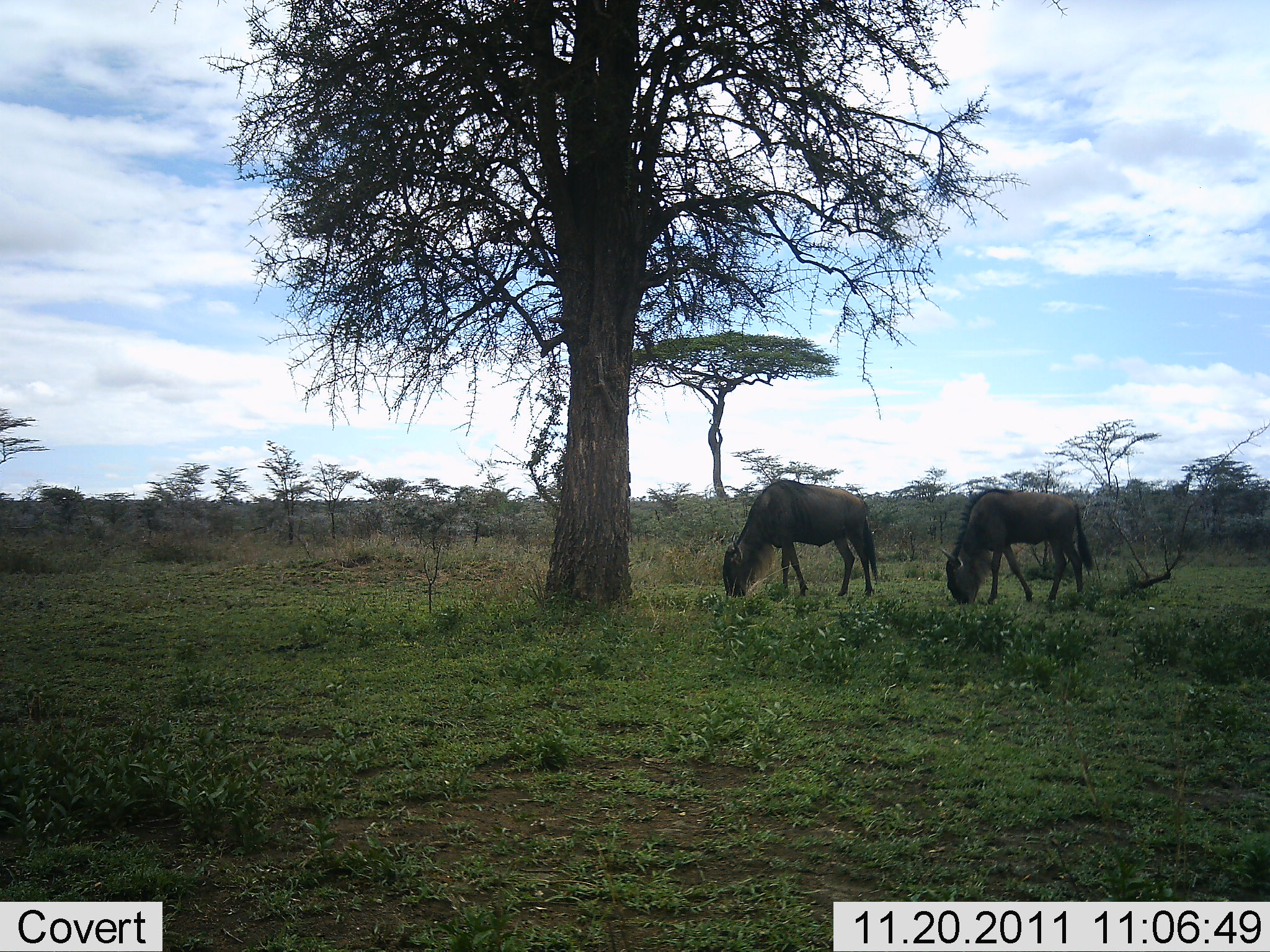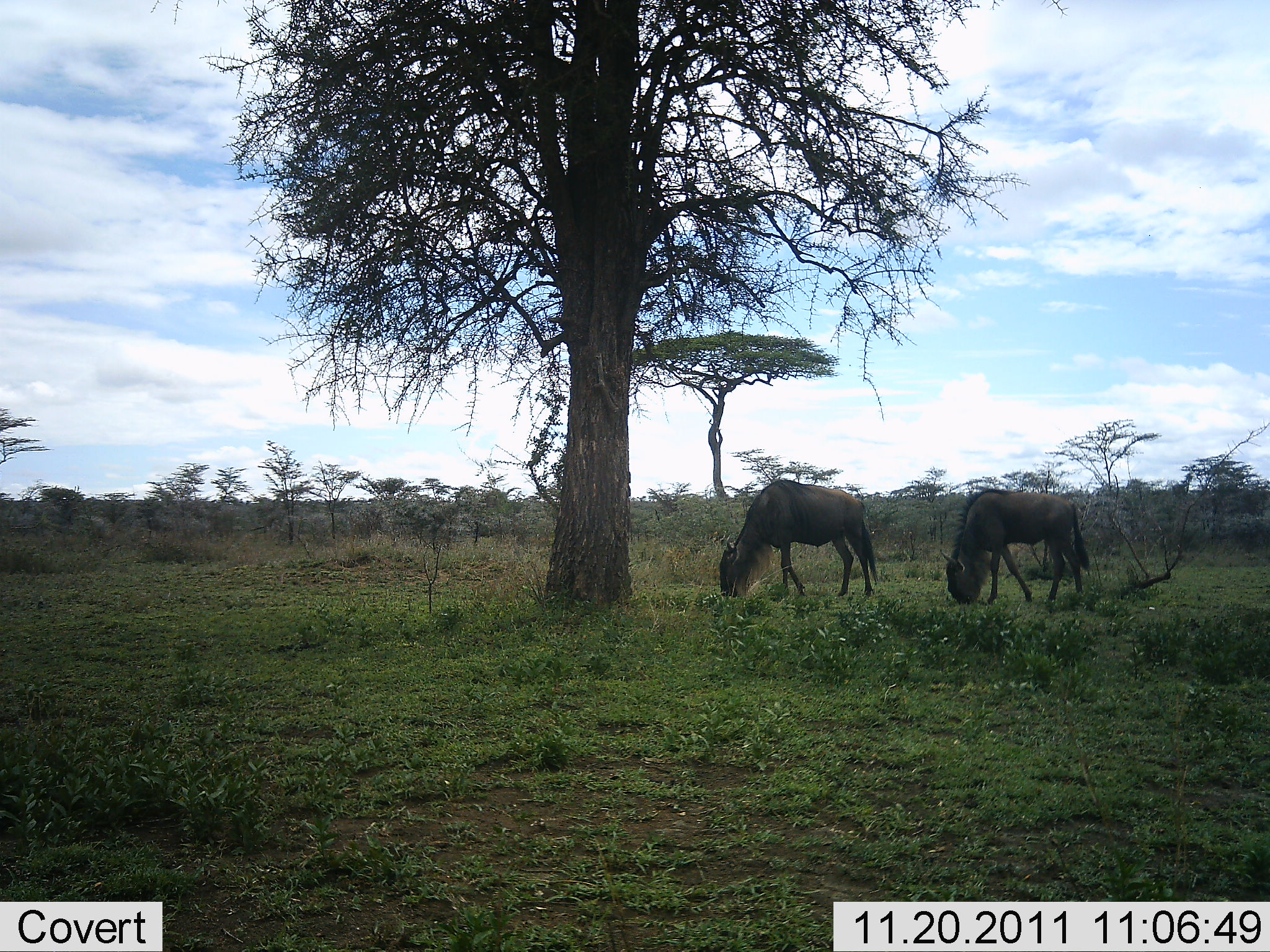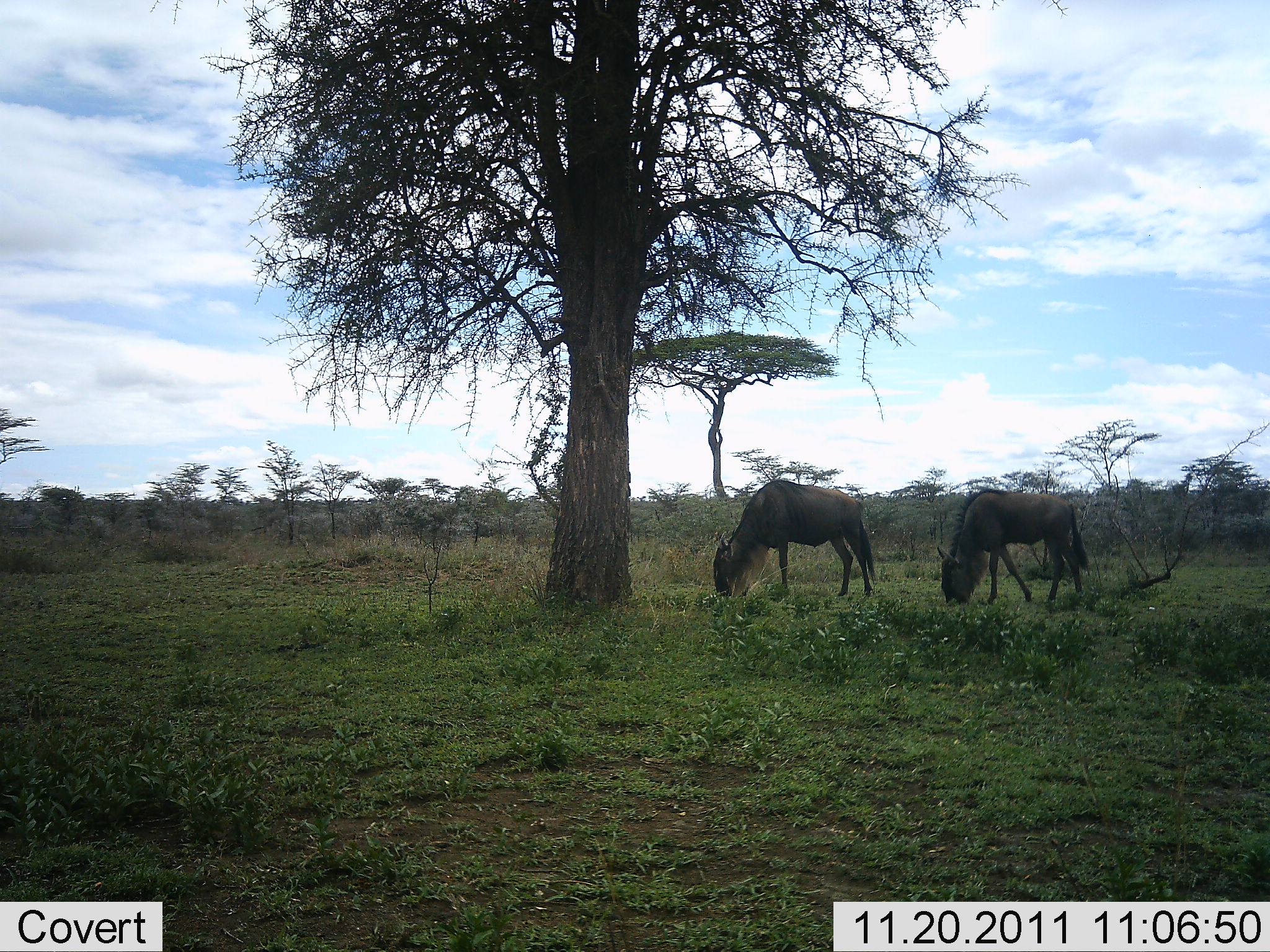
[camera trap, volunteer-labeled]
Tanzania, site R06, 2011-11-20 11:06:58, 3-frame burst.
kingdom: Animalia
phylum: Chordata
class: Mammalia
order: Artiodactyla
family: Bovidae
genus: Connochaetes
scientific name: Connochaetes taurinus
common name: blue wildebeest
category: wildebeest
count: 2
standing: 29%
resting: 0%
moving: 0%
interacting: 0%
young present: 0%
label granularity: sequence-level